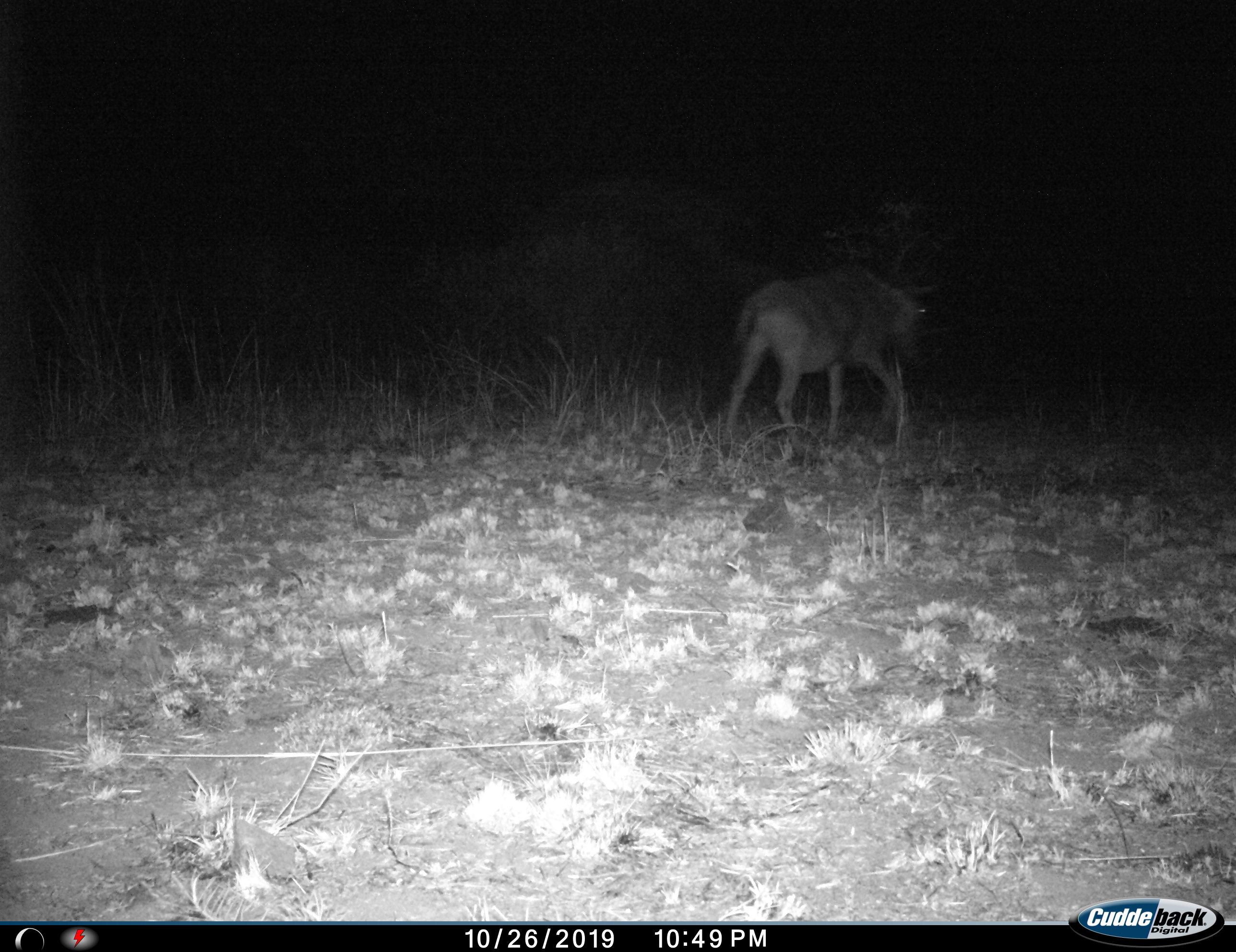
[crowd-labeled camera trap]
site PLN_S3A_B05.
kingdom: Animalia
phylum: Chordata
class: Mammalia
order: Artiodactyla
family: Bovidae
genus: Connochaetes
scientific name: Connochaetes taurinus taurinus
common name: blue wildebeest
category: wildebeestblue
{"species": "wildebeestblue (blue wildebeest) (Connochaetes taurinus taurinus)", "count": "1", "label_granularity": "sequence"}